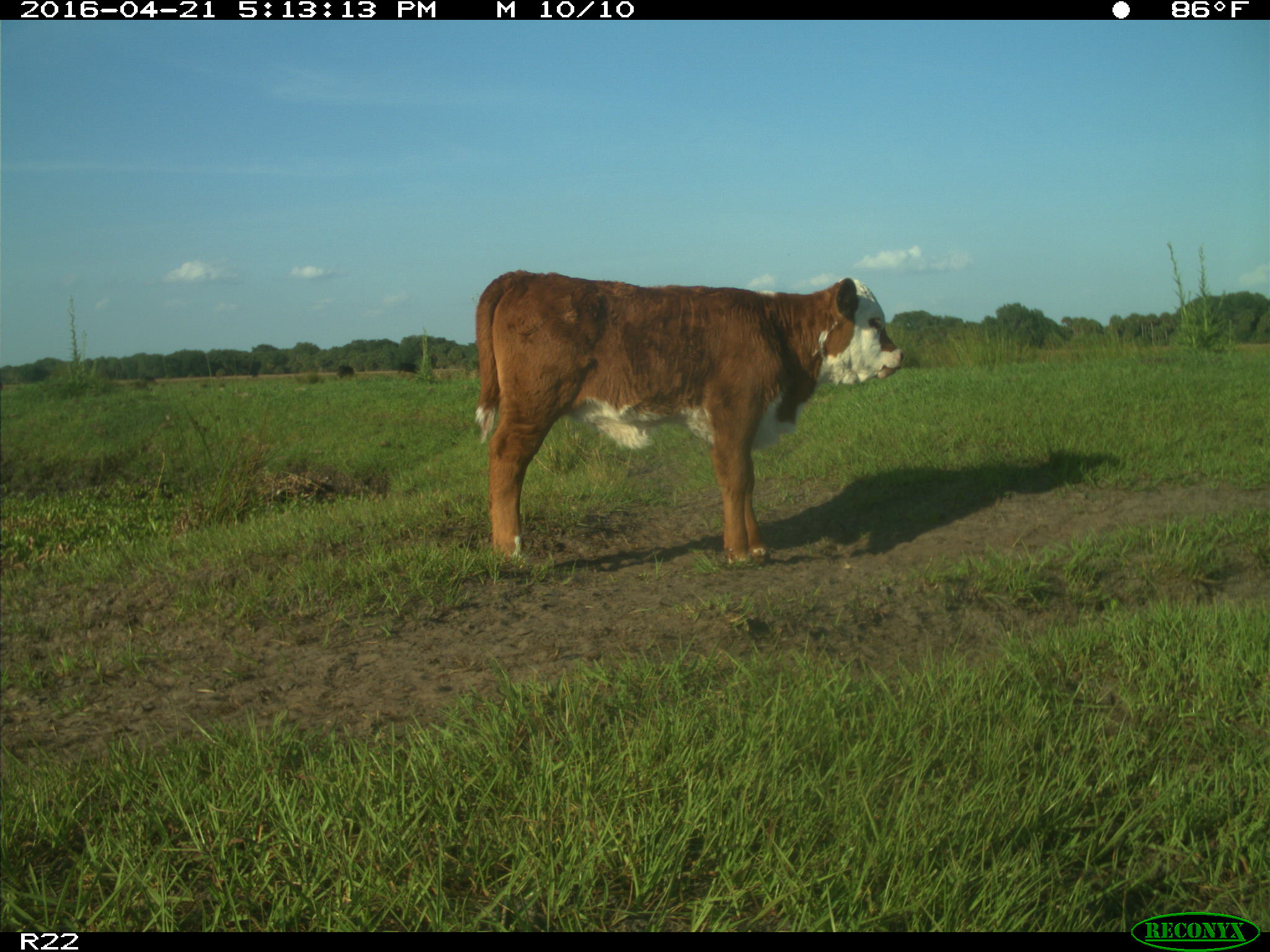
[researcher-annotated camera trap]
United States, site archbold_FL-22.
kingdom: Animalia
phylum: Chordata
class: Mammalia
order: Artiodactyla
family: Bovidae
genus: Bos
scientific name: Bos taurus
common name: domestic cow